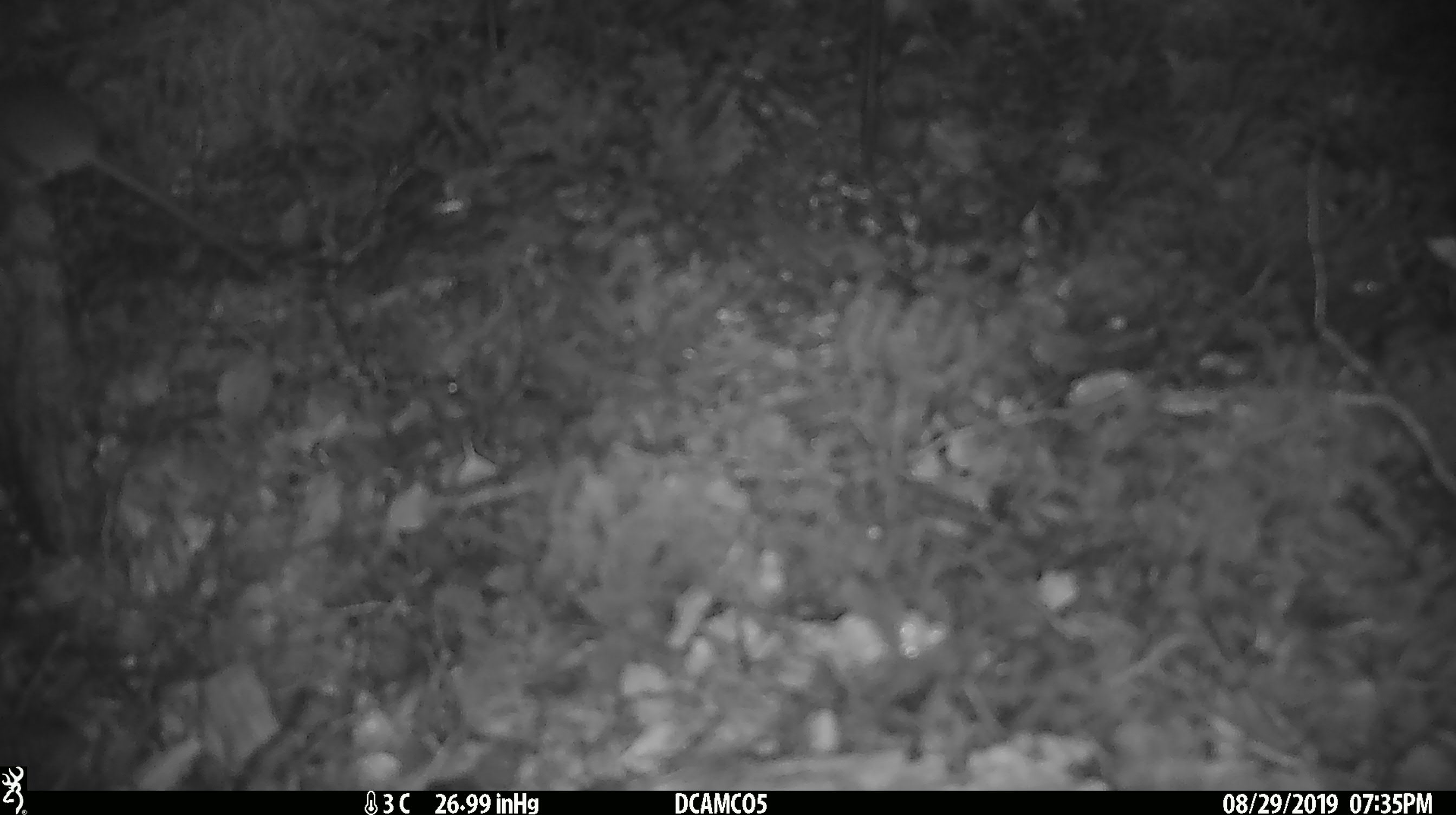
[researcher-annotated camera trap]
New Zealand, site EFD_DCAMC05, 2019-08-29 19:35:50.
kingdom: Animalia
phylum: Chordata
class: Mammalia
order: Rodentia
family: Muridae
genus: Mus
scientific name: Mus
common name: mouse